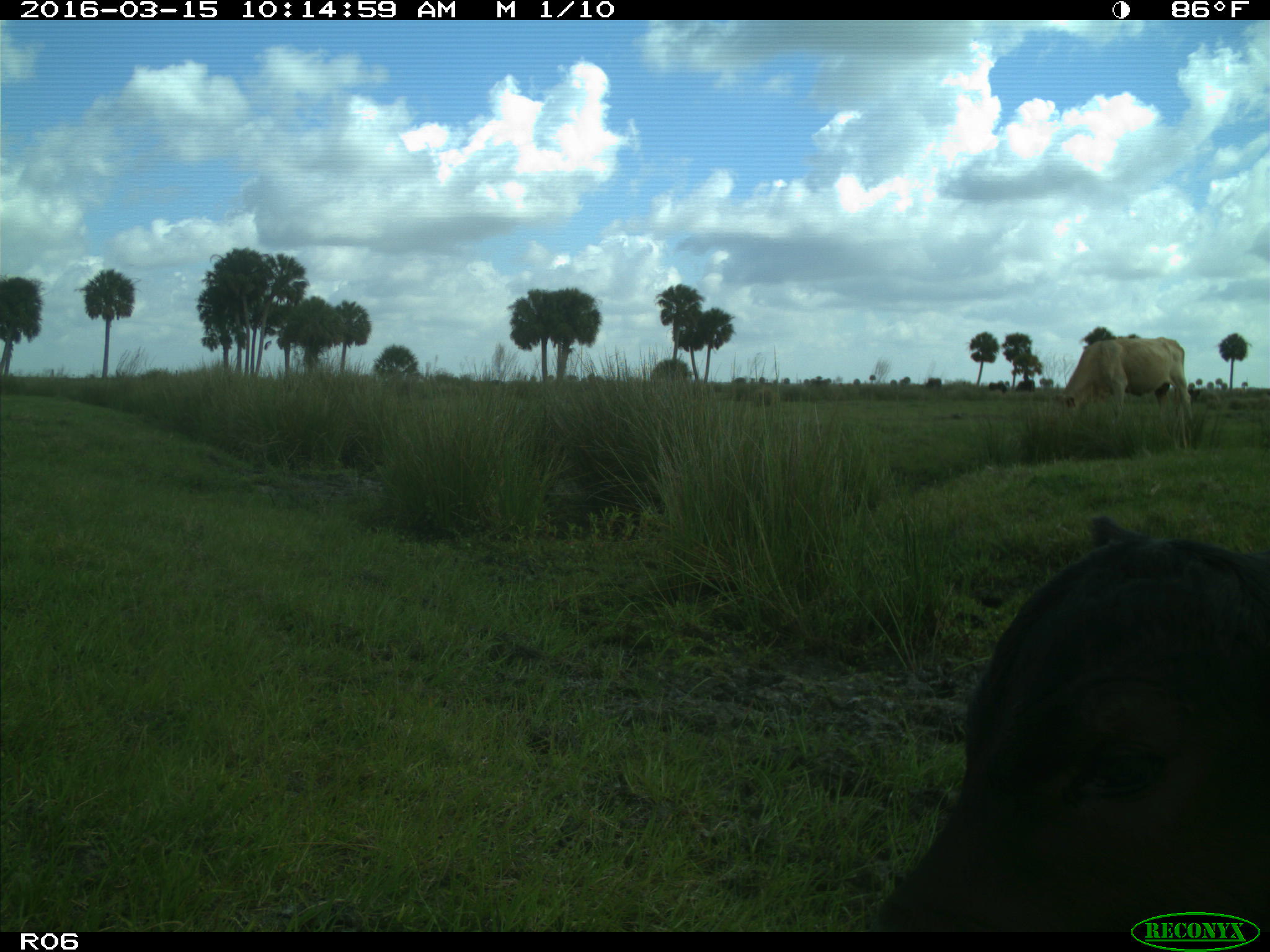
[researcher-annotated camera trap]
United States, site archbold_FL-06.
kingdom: Animalia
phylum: Chordata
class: Mammalia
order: Artiodactyla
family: Bovidae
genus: Bos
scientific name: Bos taurus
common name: domestic cow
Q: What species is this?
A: Bos taurus (domestic cow).